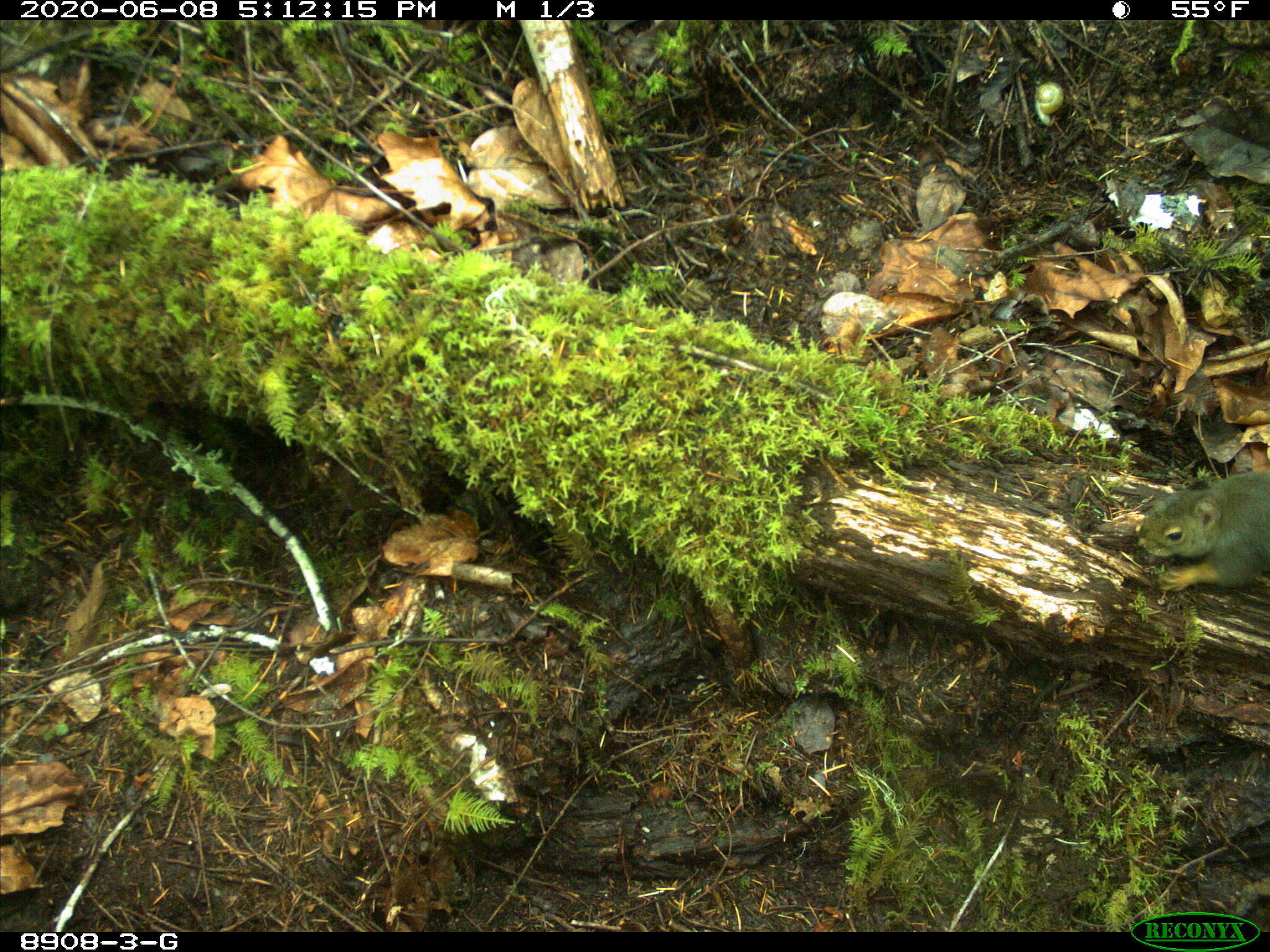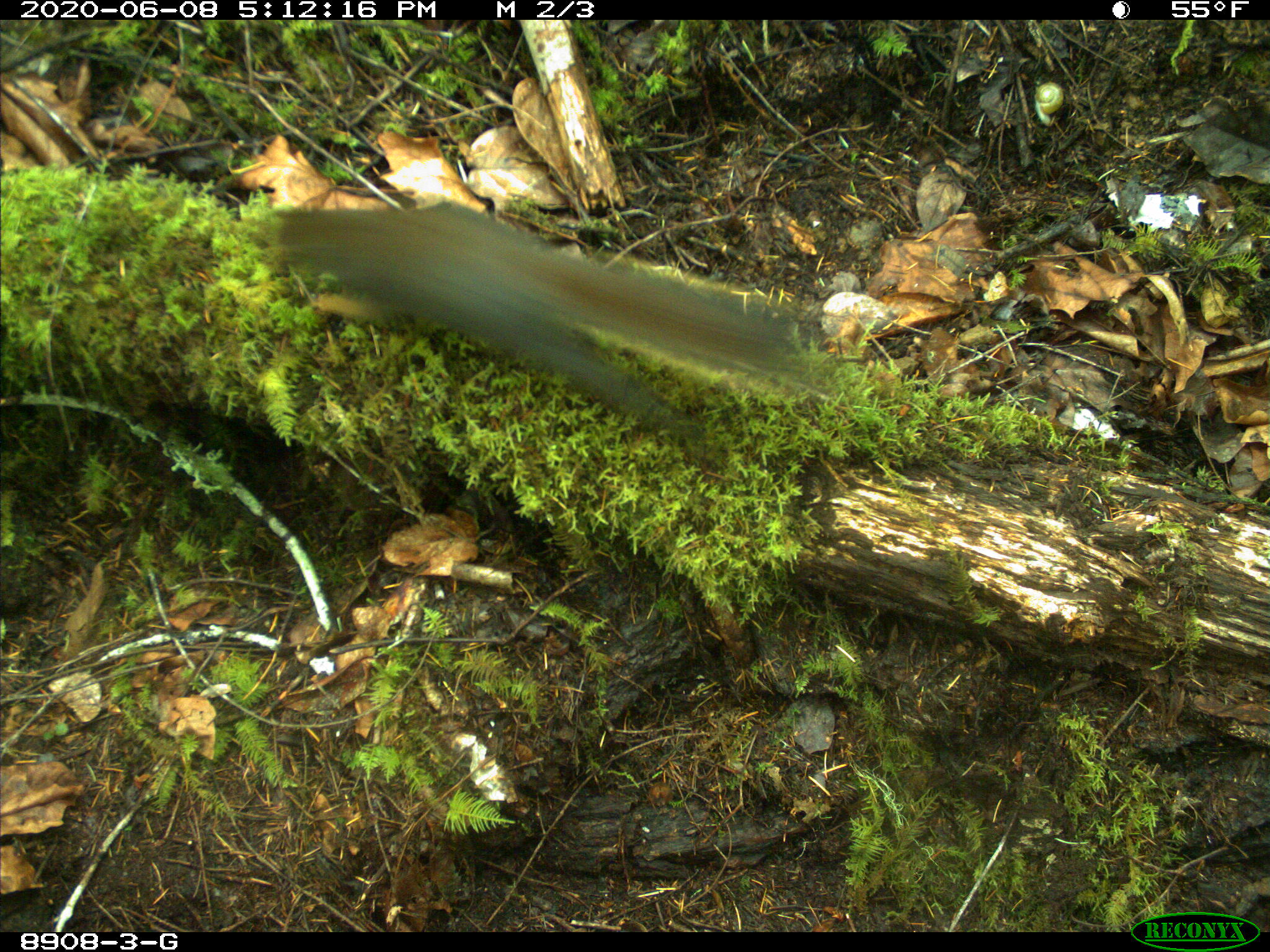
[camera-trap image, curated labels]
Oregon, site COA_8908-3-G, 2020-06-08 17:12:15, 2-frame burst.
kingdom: Animalia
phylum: Chordata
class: Mammalia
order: Rodentia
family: Sciuridae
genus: Tamiasciurus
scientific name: Tamiasciurus douglasii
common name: douglas squirrel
Douglas squirrel (Tamiasciurus douglasii).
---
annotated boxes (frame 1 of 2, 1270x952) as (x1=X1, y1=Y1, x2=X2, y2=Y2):
douglas squirrel: (x1=1128, y1=465, x2=1269, y2=597)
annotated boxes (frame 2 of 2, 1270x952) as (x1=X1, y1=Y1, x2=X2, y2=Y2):
douglas squirrel: (x1=265, y1=200, x2=795, y2=426)